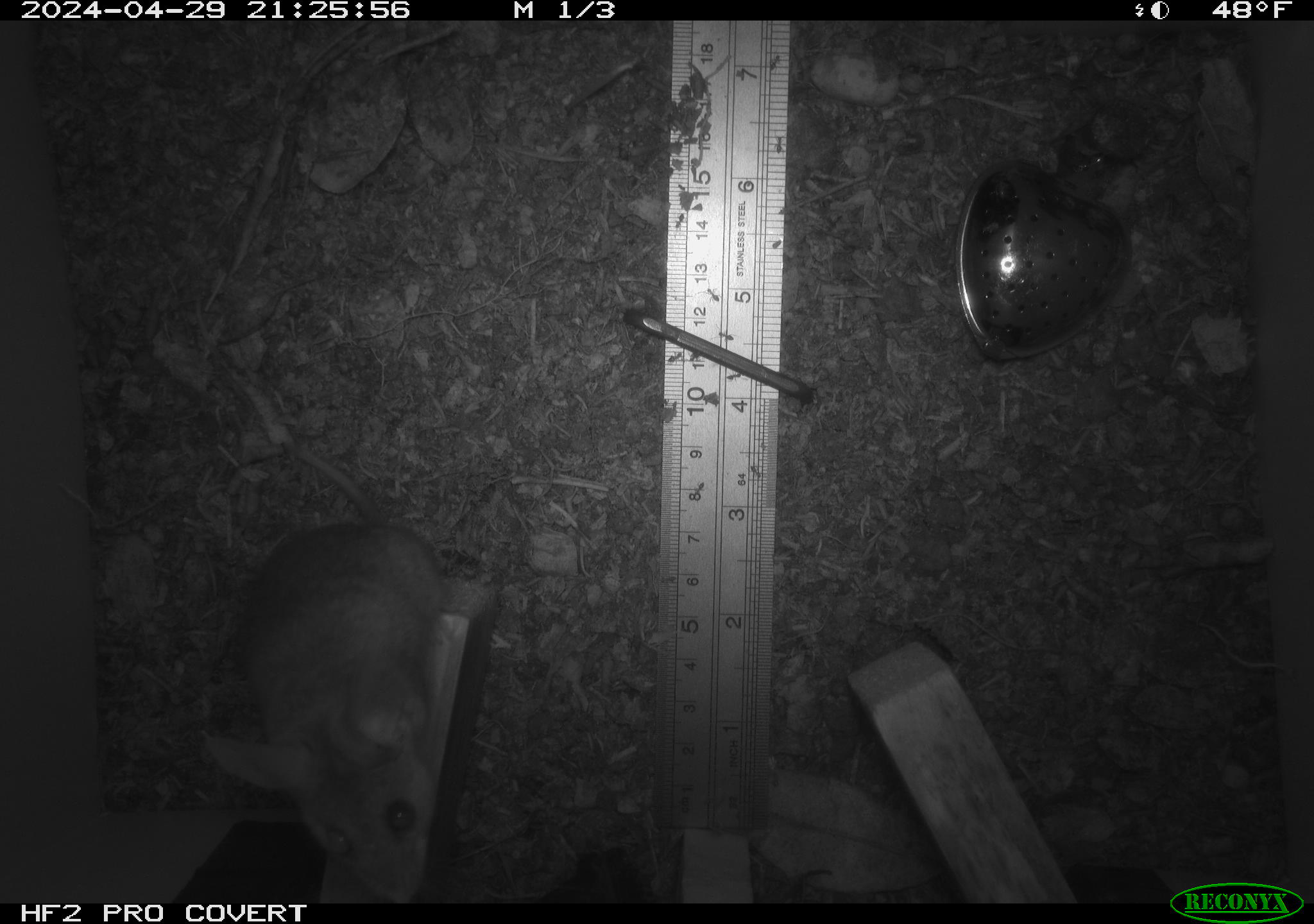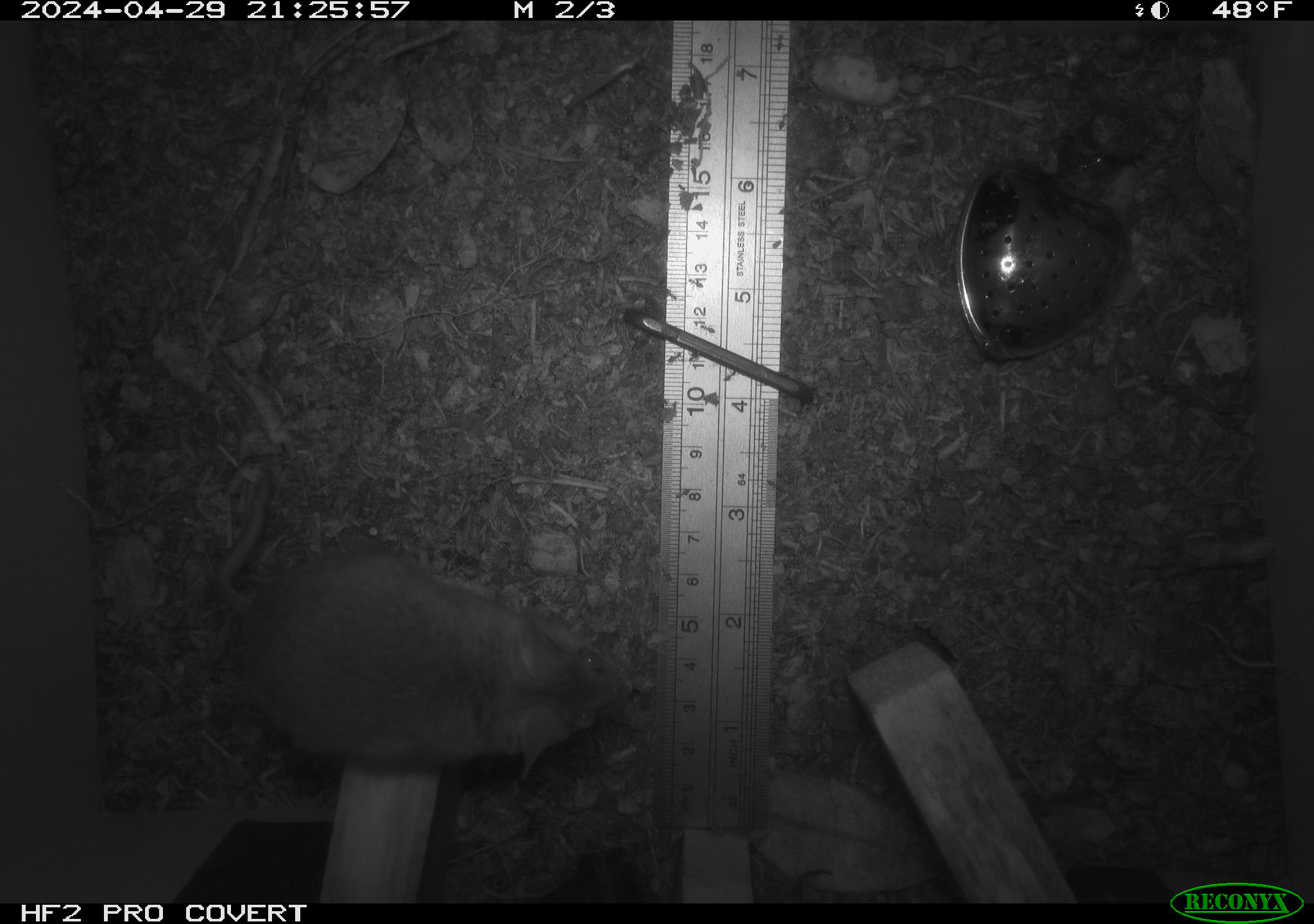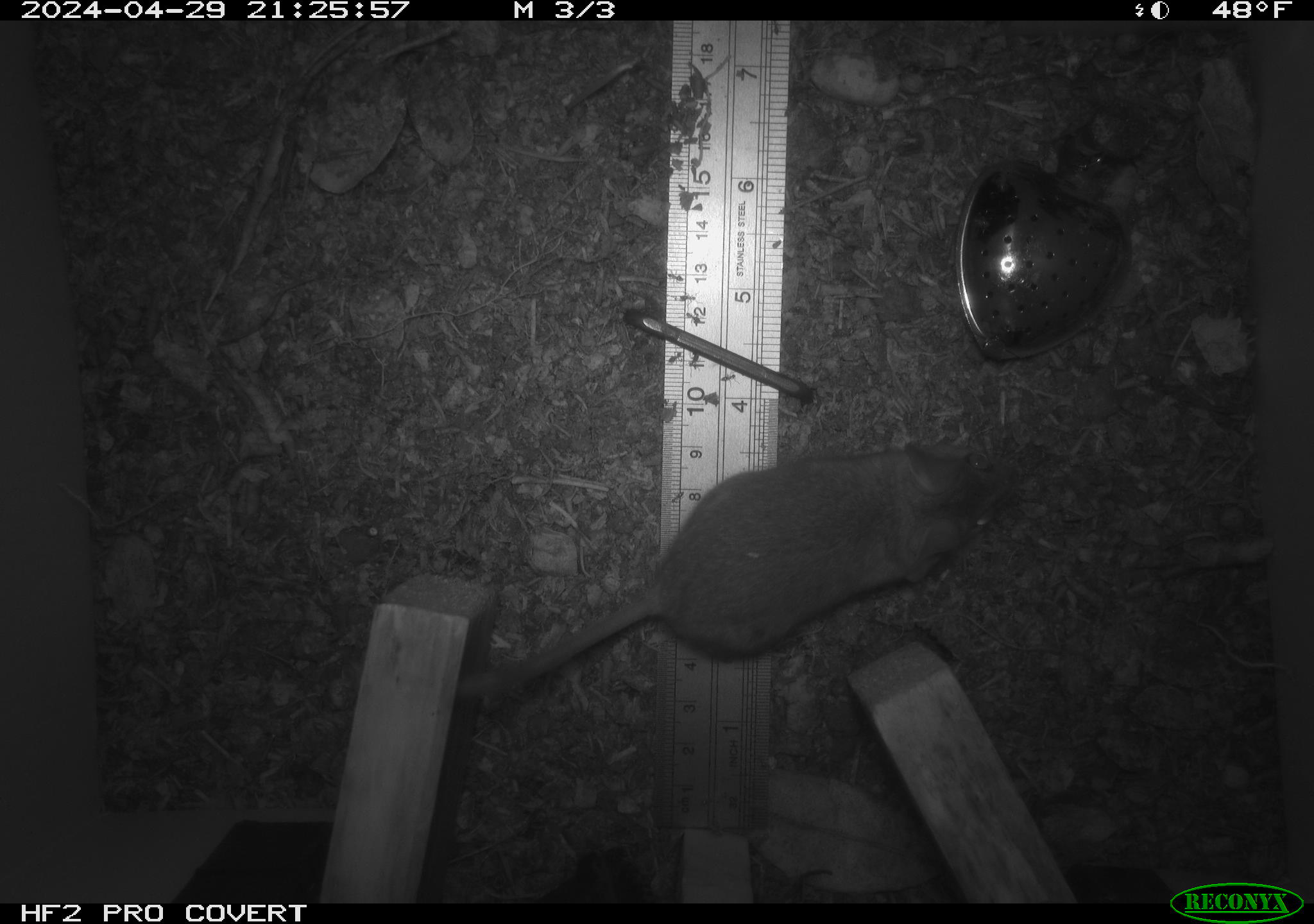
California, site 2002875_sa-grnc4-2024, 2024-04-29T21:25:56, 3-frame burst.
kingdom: Animalia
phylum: Chordata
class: Mammalia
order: Rodentia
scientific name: Rodentia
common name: rodent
Rodent (Rodentia).